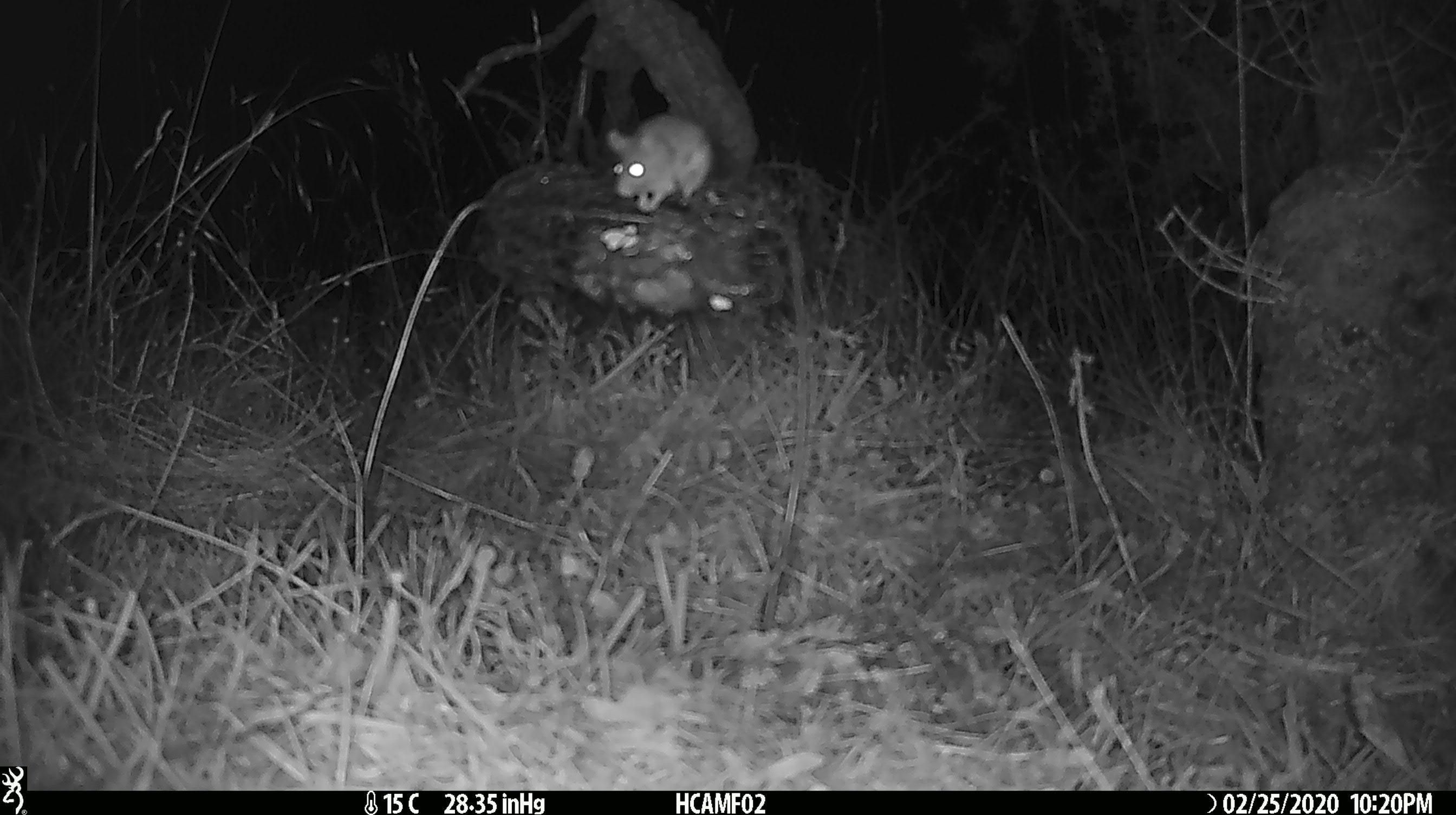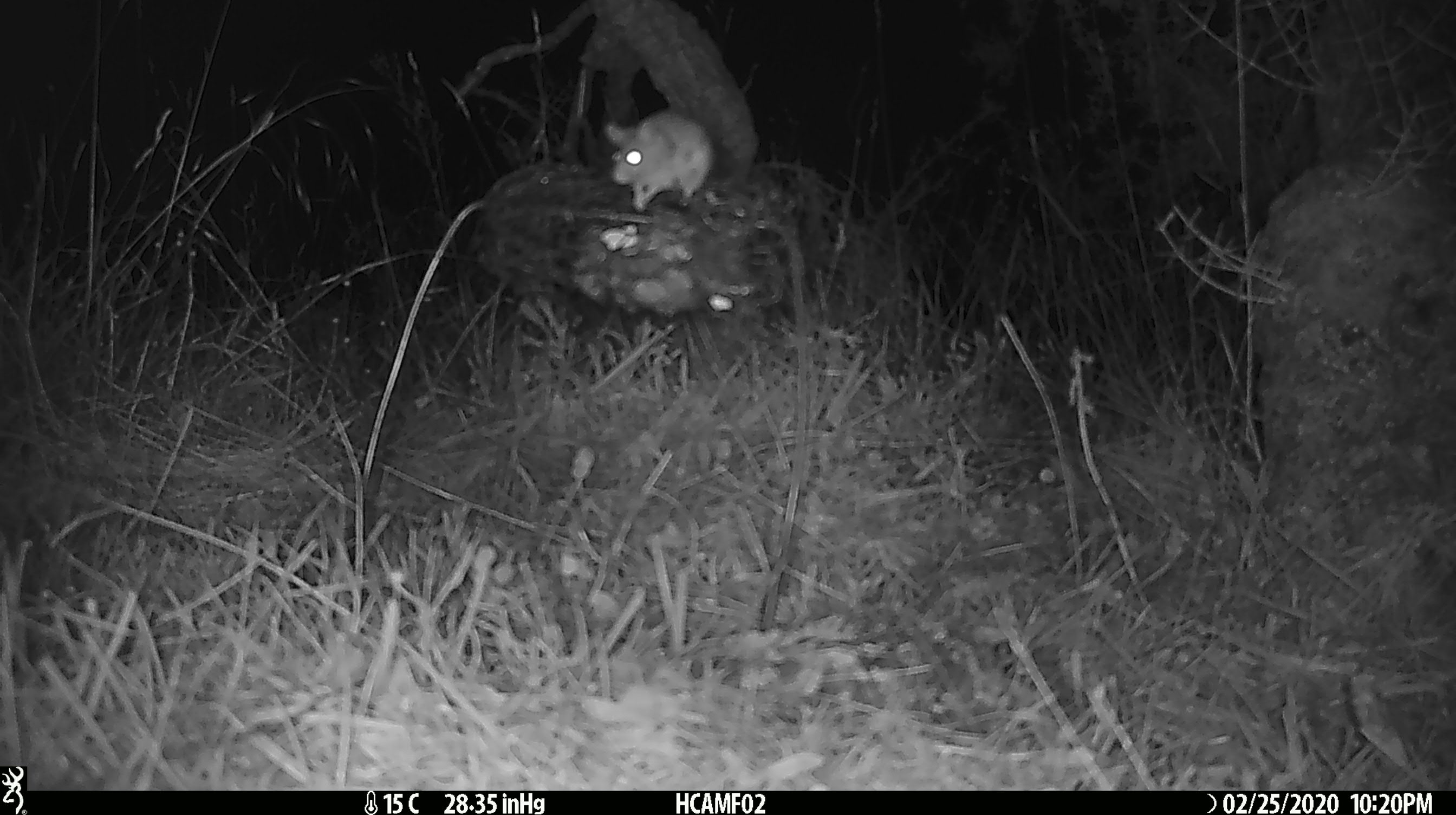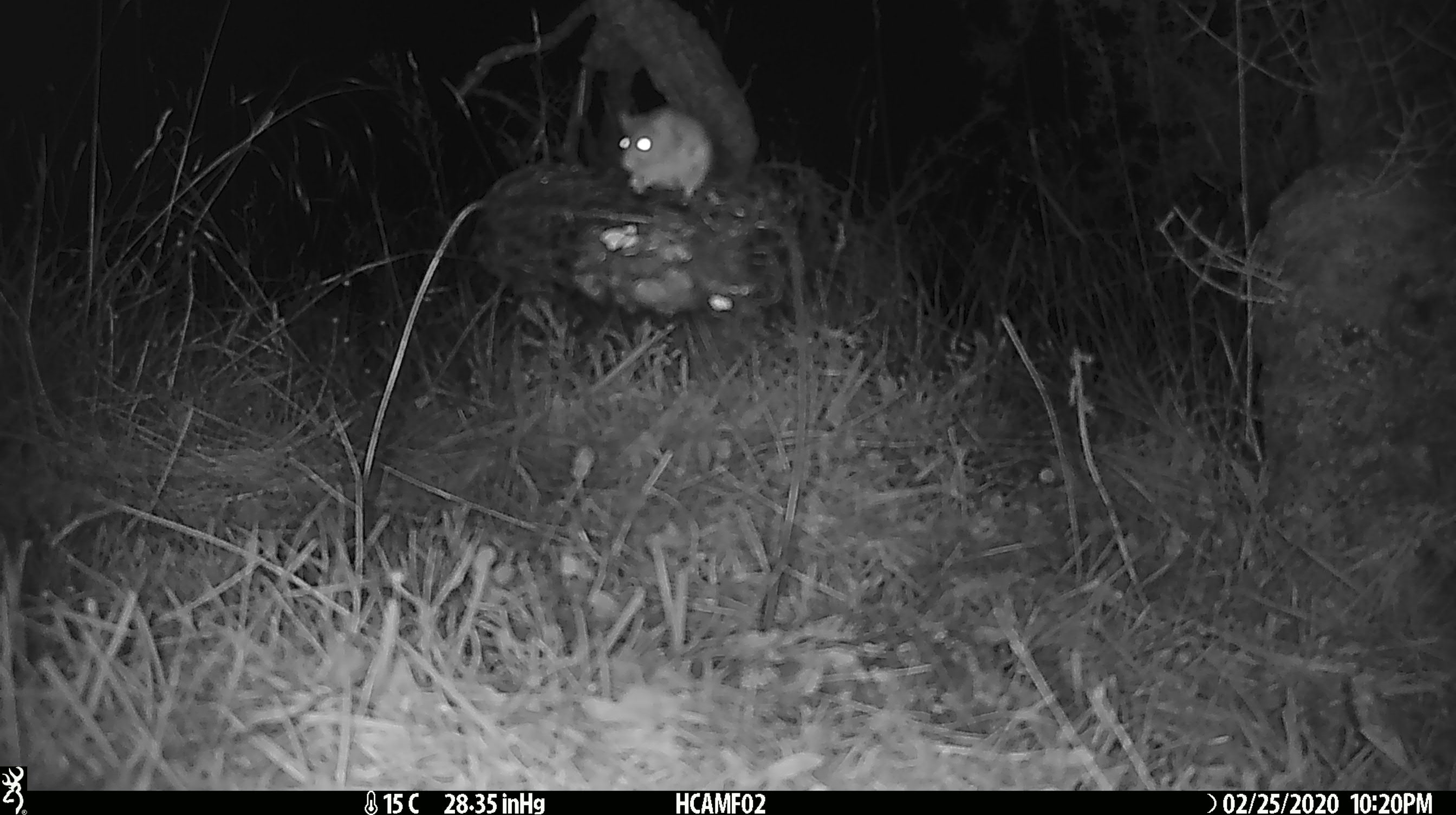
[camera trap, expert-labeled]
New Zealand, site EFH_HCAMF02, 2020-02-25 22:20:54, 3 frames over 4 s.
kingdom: Animalia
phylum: Chordata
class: Mammalia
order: Rodentia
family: Muridae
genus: Mus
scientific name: Mus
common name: mouse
Mouse (Mus).